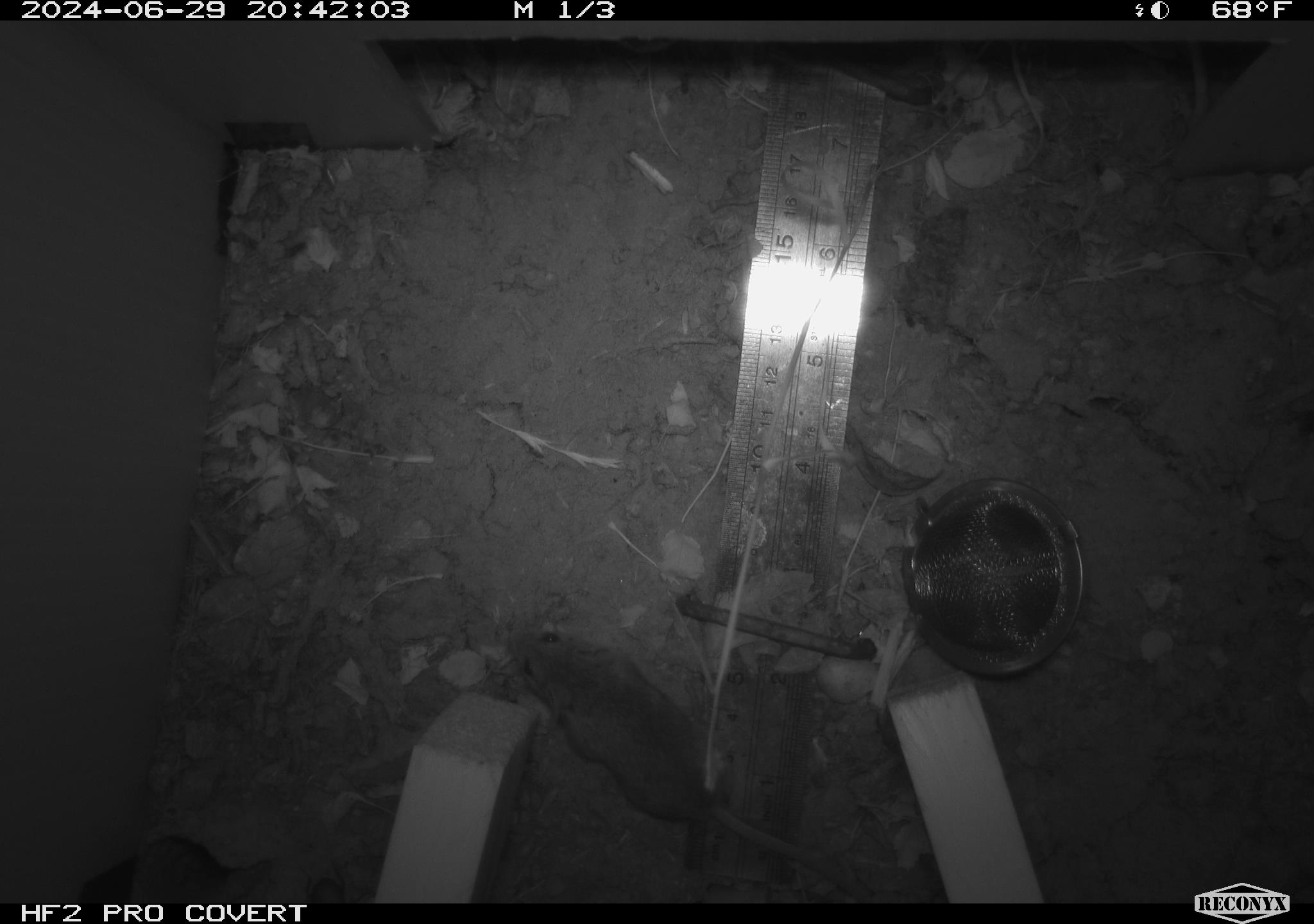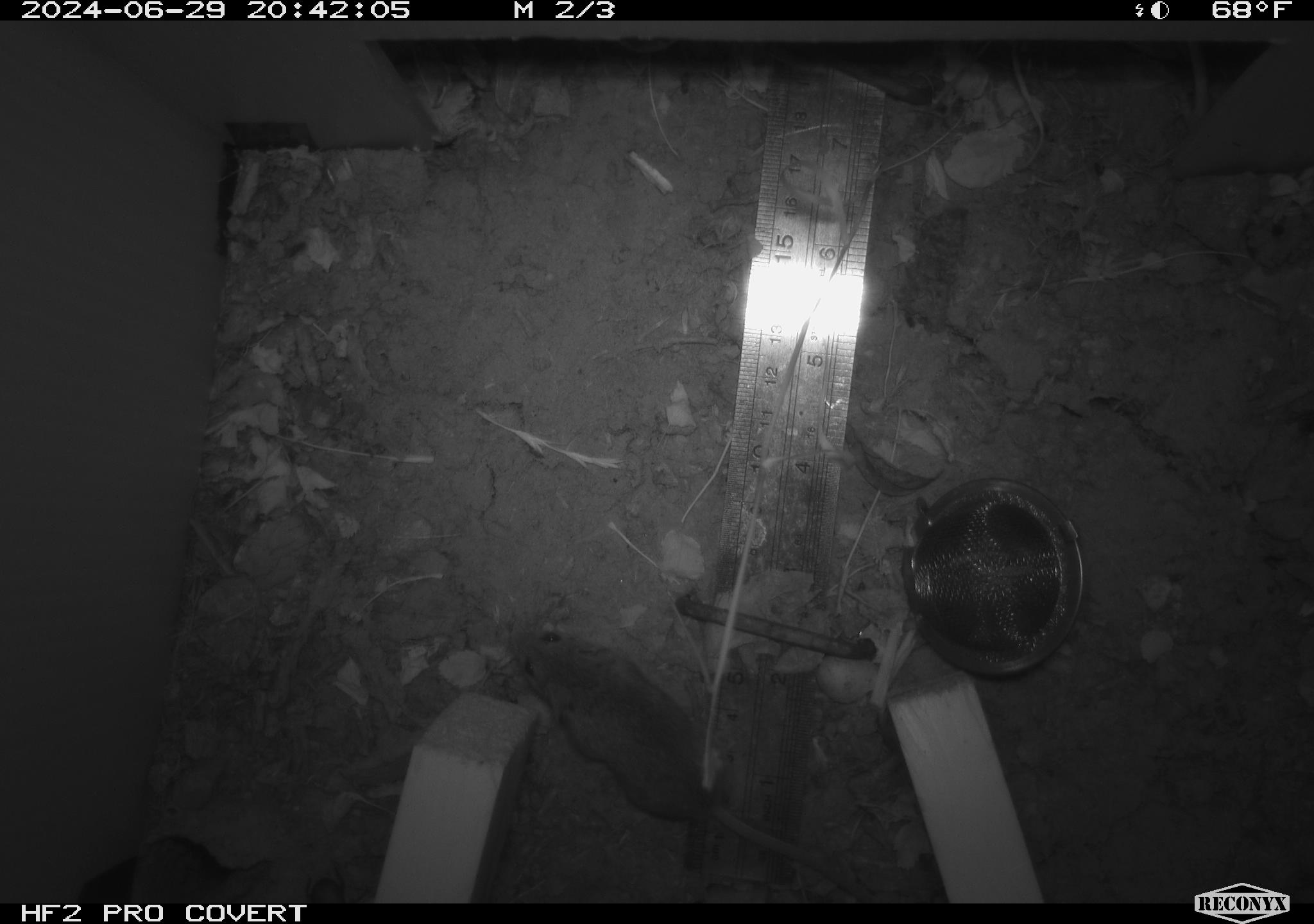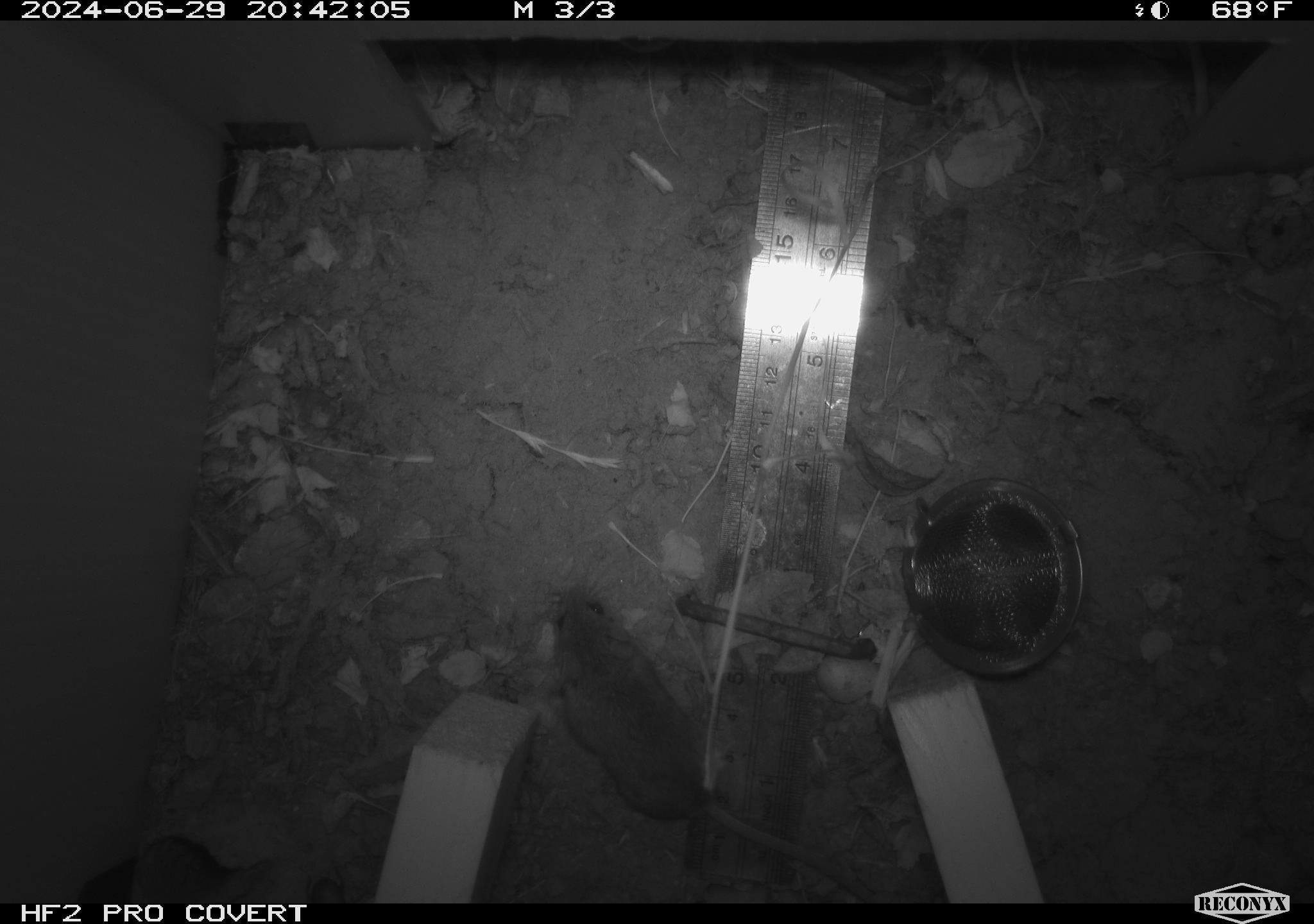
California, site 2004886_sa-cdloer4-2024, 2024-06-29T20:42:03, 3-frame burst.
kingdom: Animalia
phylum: Chordata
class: Mammalia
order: Rodentia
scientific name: Rodentia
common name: rodent